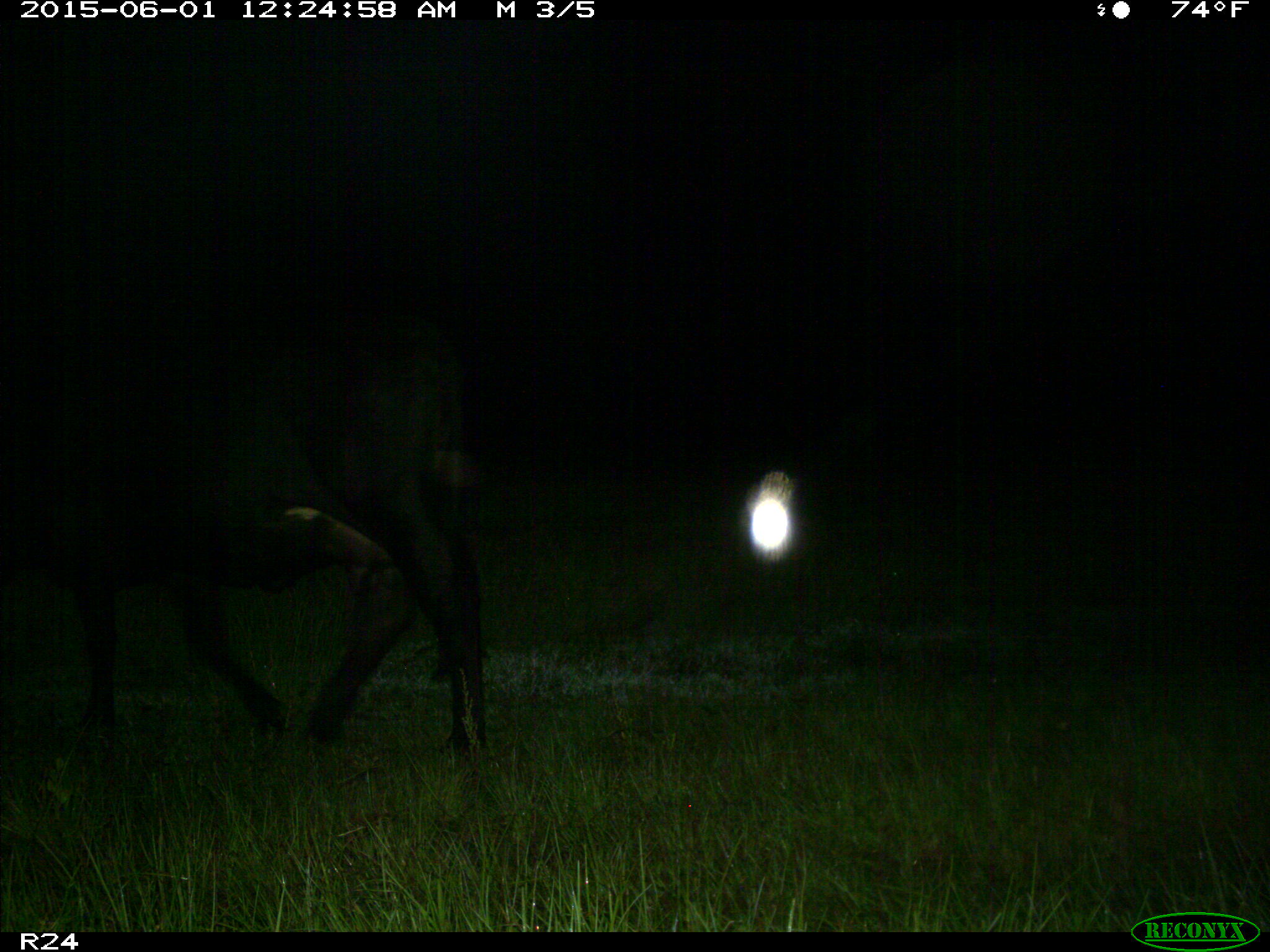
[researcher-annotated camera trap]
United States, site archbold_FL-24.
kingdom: Animalia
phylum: Chordata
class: Mammalia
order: Artiodactyla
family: Bovidae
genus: Bos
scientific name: Bos taurus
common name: domestic cow